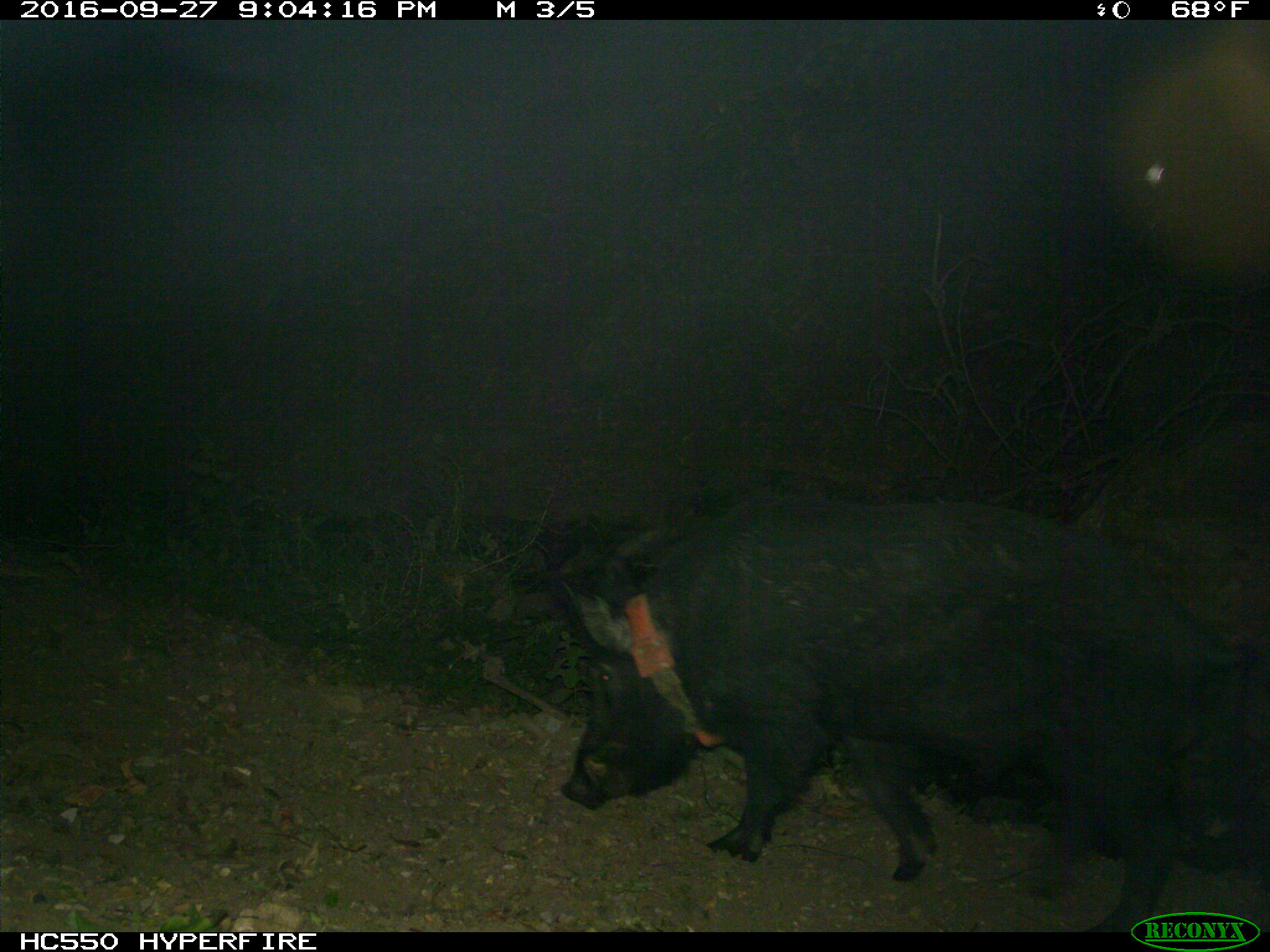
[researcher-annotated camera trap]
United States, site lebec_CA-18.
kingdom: Animalia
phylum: Chordata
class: Mammalia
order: Artiodactyla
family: Suidae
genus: Sus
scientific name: Sus scrofa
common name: wild boar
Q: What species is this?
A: Sus scrofa (wild boar).